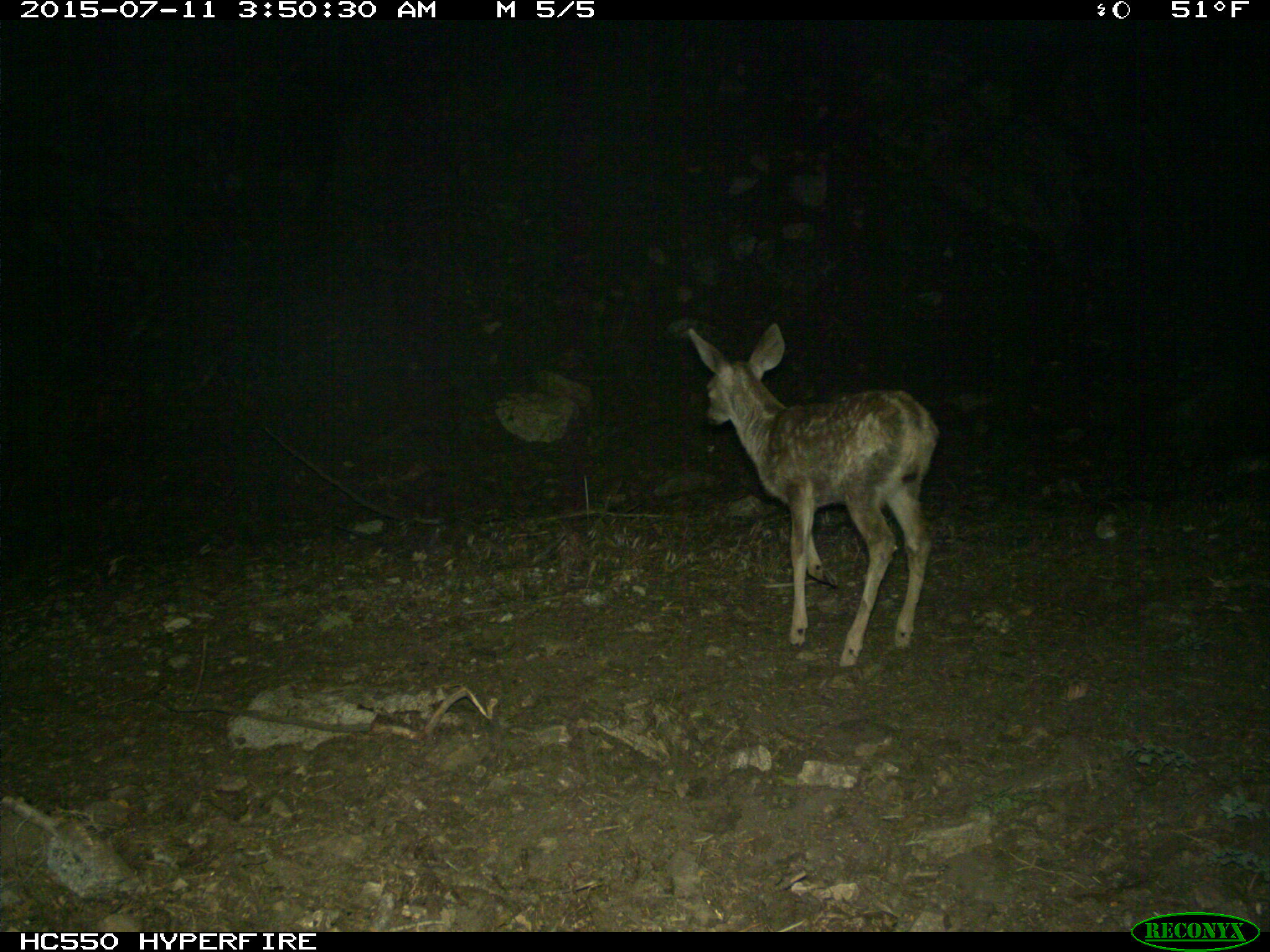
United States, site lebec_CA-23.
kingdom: Animalia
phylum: Chordata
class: Mammalia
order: Artiodactyla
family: Cervidae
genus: Odocoileus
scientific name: Odocoileus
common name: deer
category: unidentified deer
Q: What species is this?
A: Unidentified deer (deer) (Odocoileus).